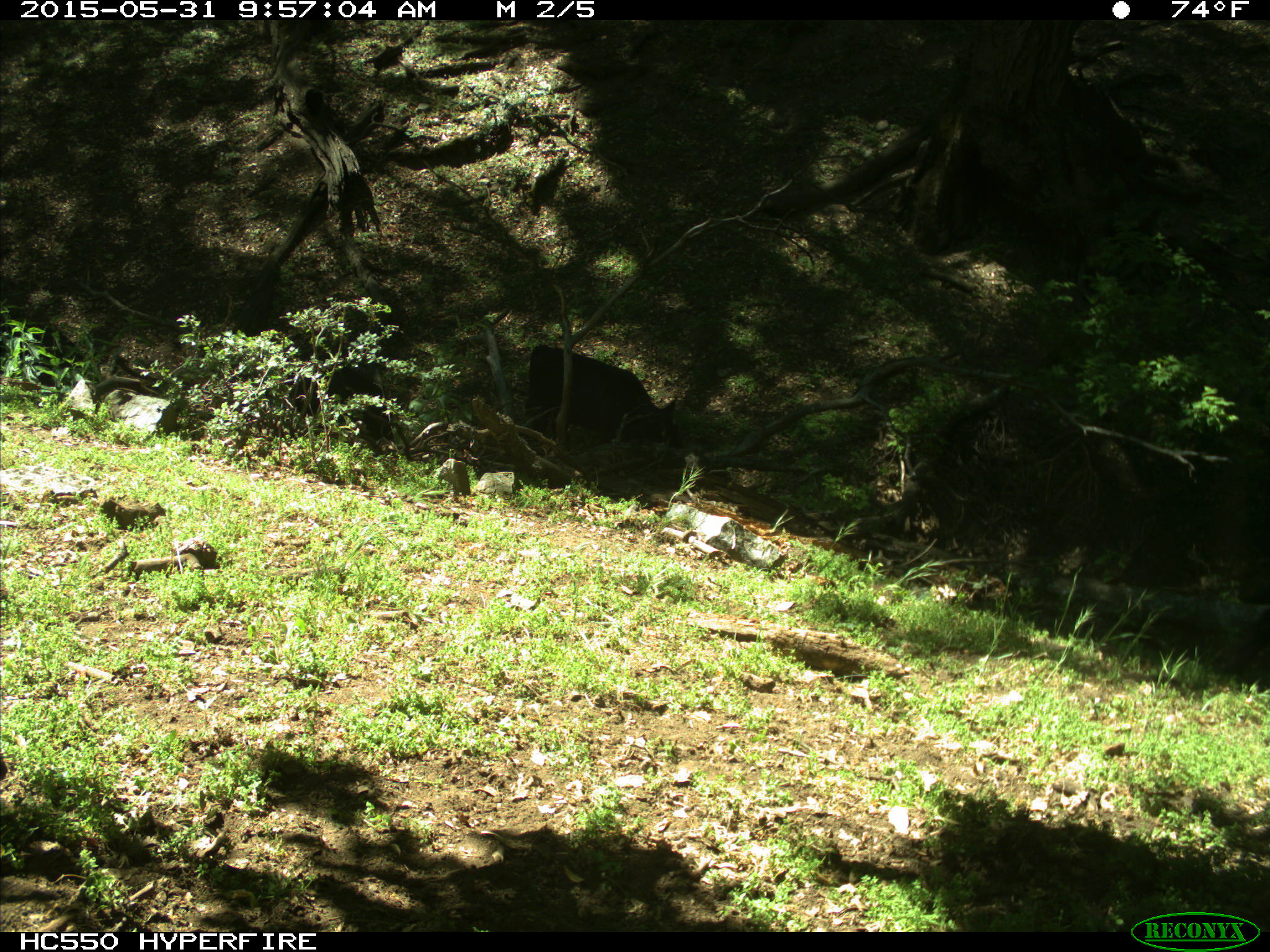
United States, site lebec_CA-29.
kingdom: Animalia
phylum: Chordata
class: Mammalia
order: Artiodactyla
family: Bovidae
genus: Bos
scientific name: Bos taurus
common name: domestic cow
Bos taurus (domestic cow).